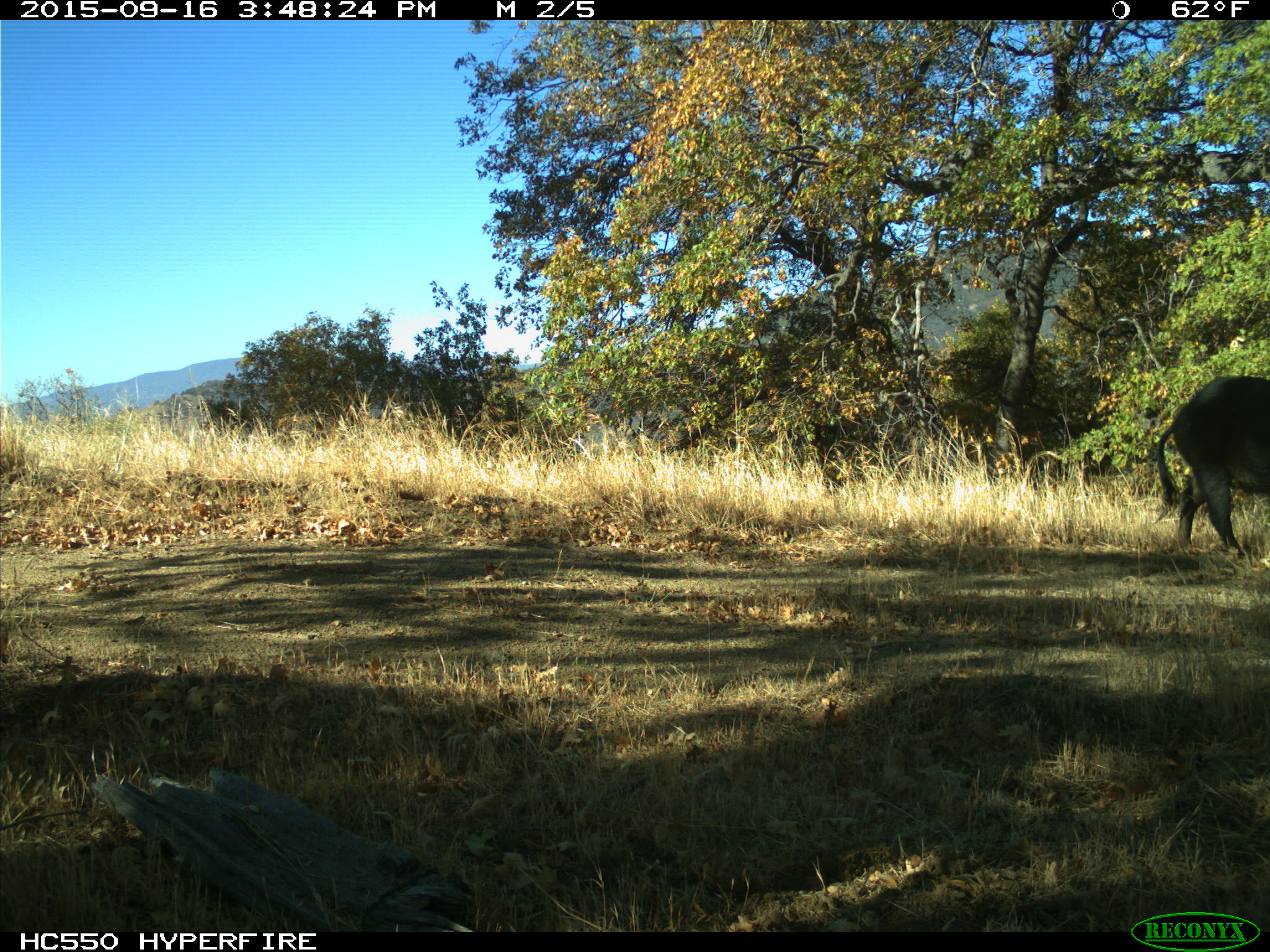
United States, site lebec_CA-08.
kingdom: Animalia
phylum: Chordata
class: Mammalia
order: Artiodactyla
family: Suidae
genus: Sus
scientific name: Sus scrofa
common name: wild boar